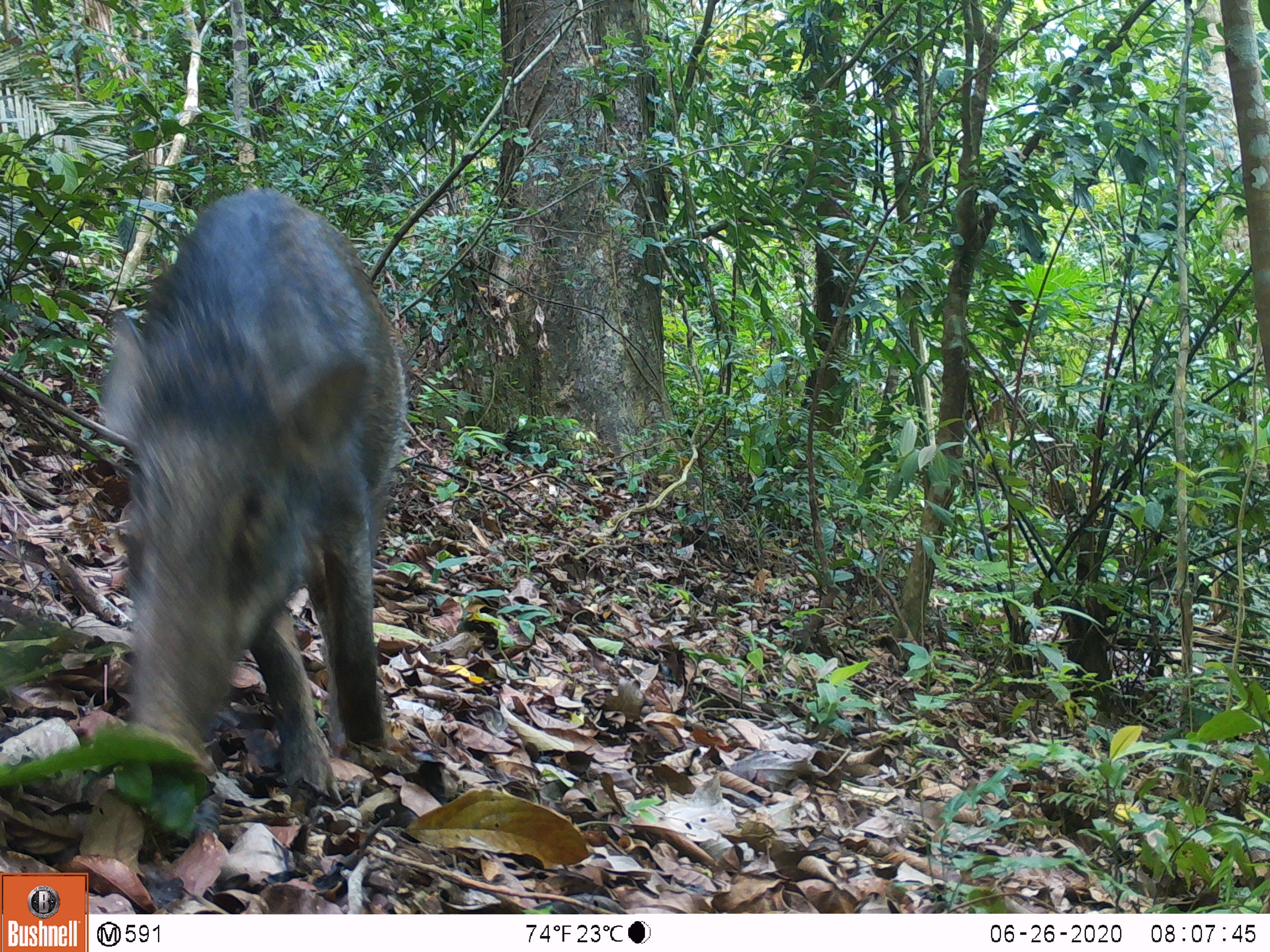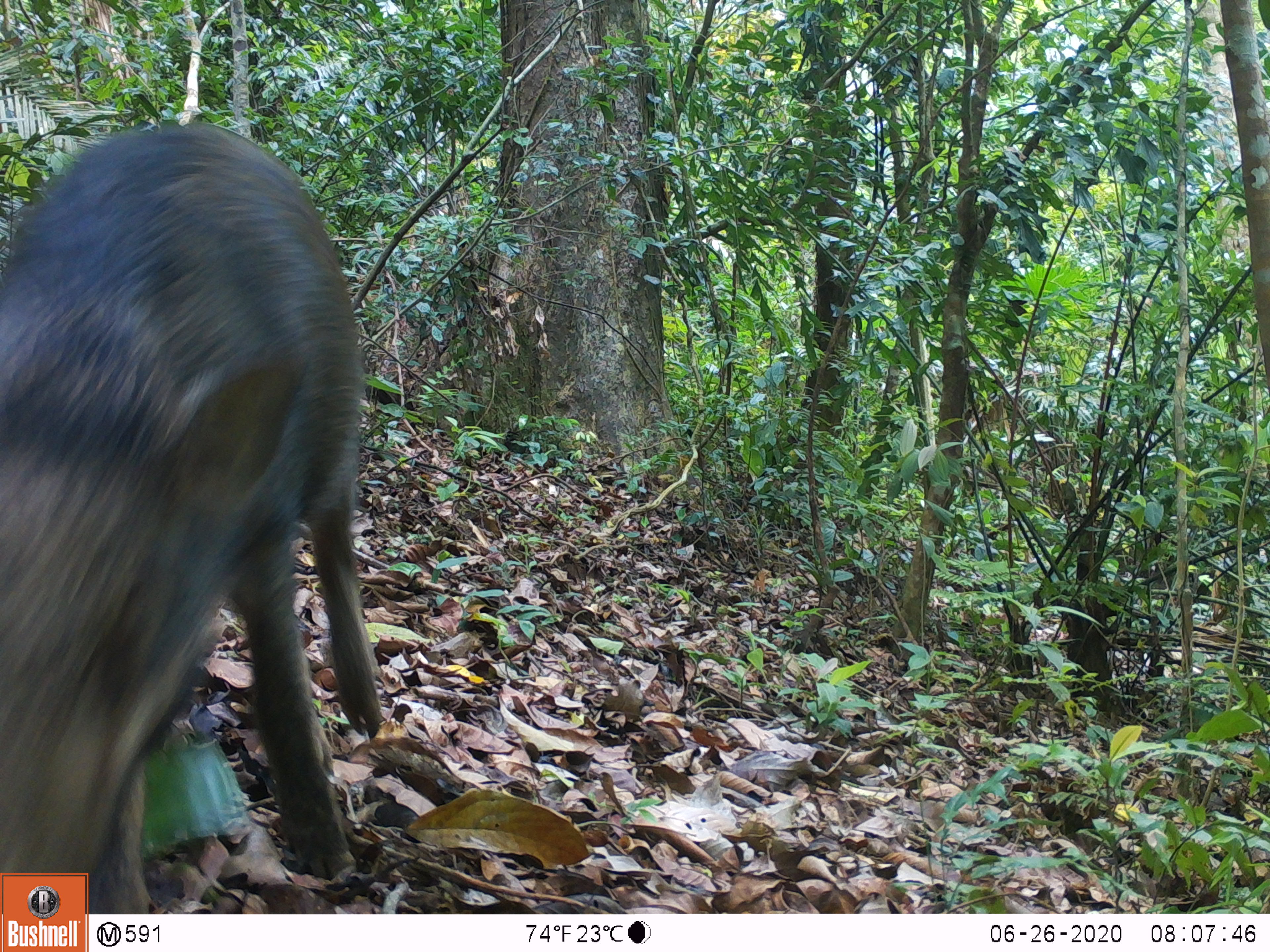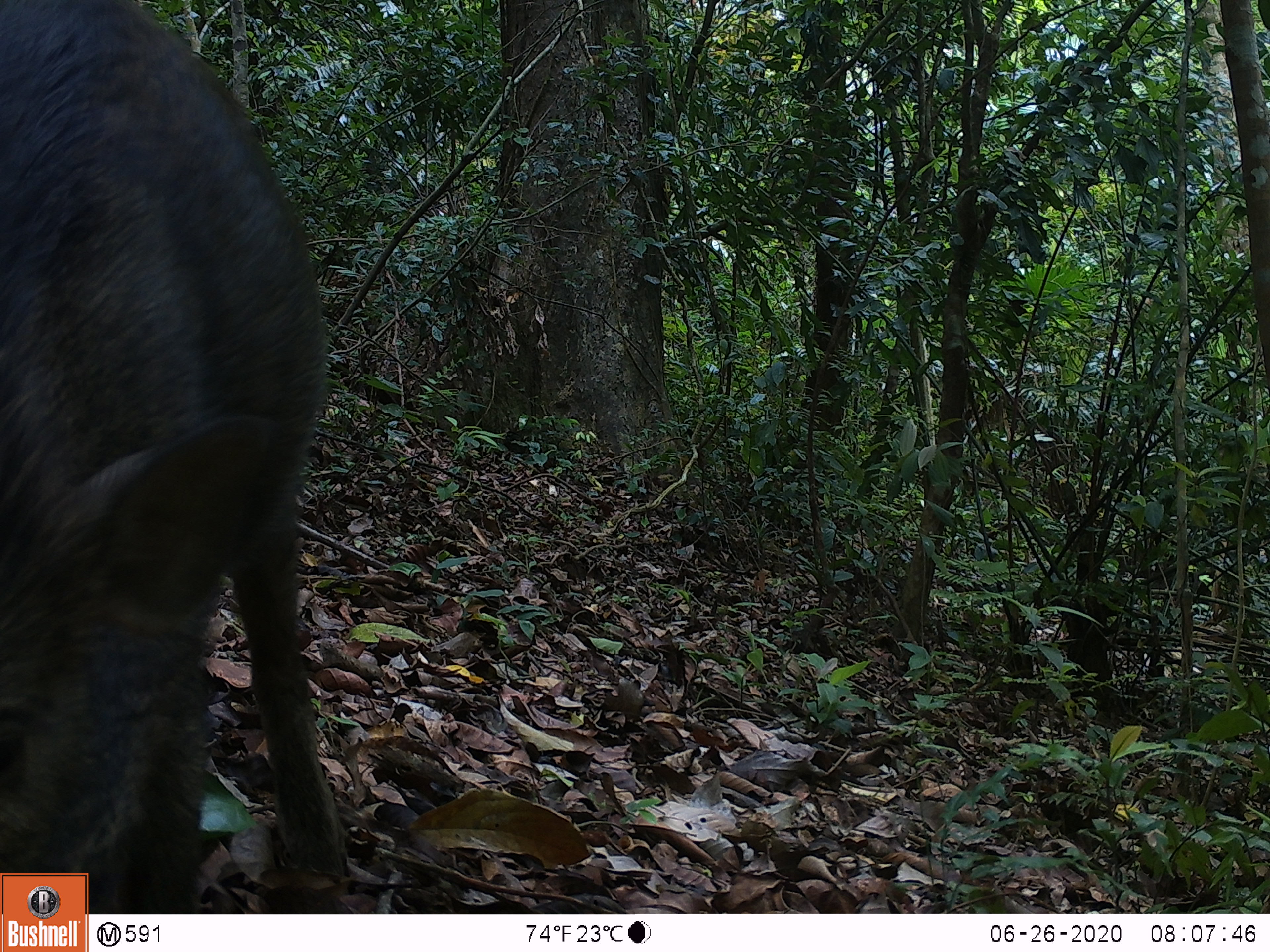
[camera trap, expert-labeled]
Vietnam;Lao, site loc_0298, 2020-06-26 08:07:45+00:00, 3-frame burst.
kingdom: Animalia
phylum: Chordata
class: Mammalia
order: Artiodactyla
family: Suidae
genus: Sus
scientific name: Sus scrofa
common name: eurasian wild pig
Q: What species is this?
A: Eurasian wild pig (Sus scrofa).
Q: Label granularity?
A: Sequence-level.